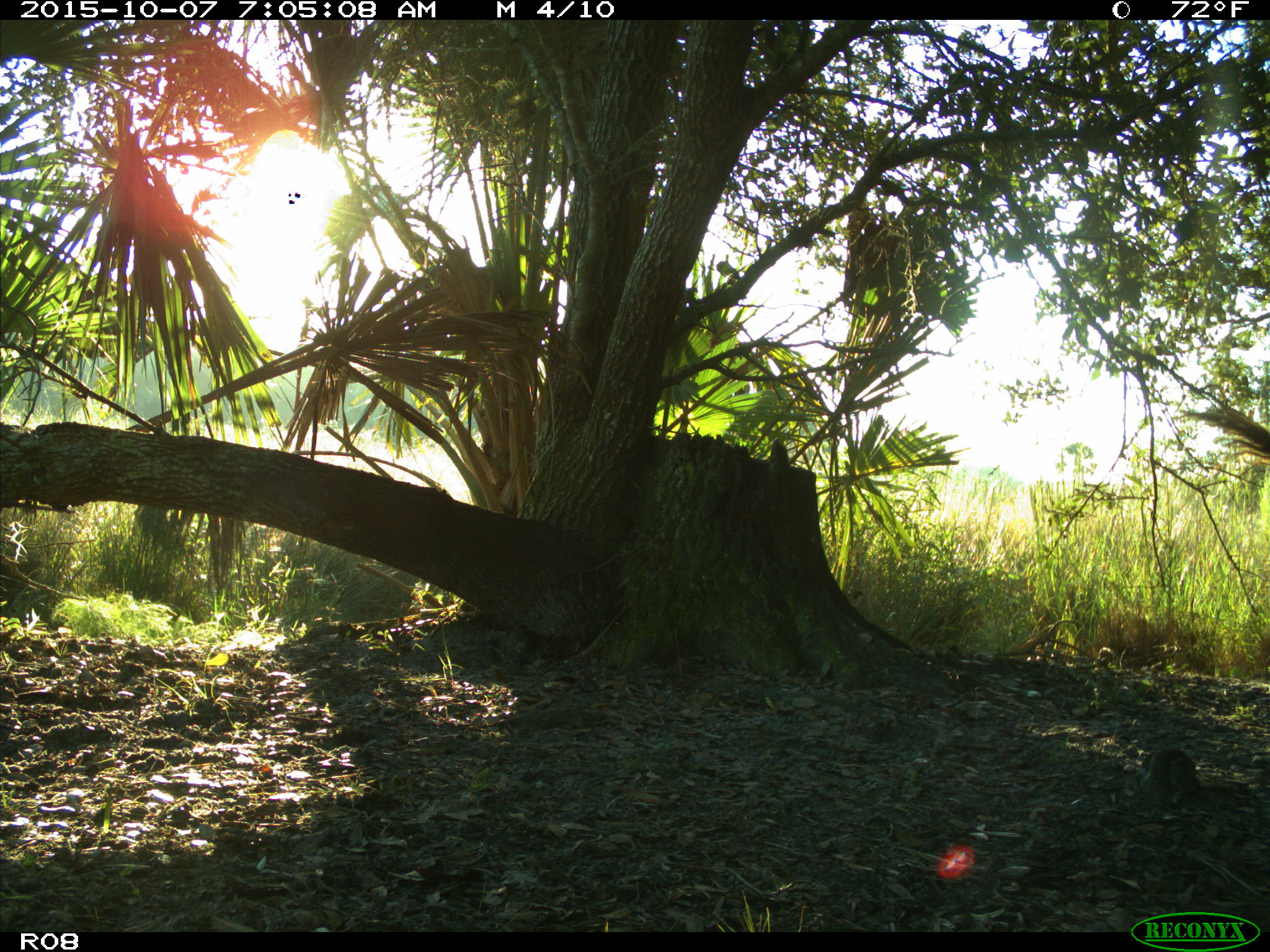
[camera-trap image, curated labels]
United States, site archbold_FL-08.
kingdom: Animalia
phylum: Chordata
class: Mammalia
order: Artiodactyla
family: Bovidae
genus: Bos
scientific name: Bos taurus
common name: domestic cow